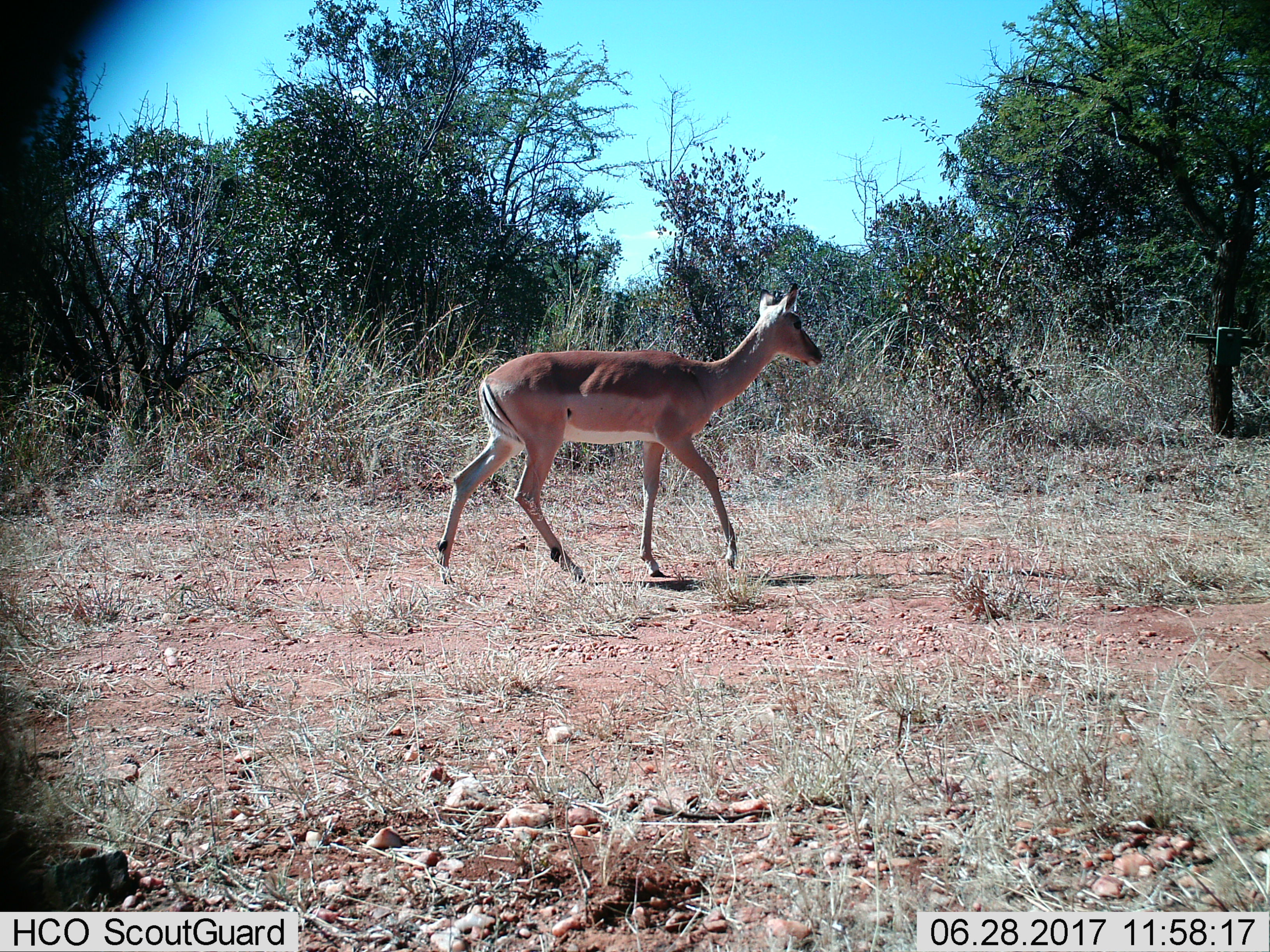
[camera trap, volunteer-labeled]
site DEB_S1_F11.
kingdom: Animalia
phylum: Chordata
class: Mammalia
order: Artiodactyla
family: Bovidae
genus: Aepyceros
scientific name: Aepyceros melampus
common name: impala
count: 1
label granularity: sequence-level